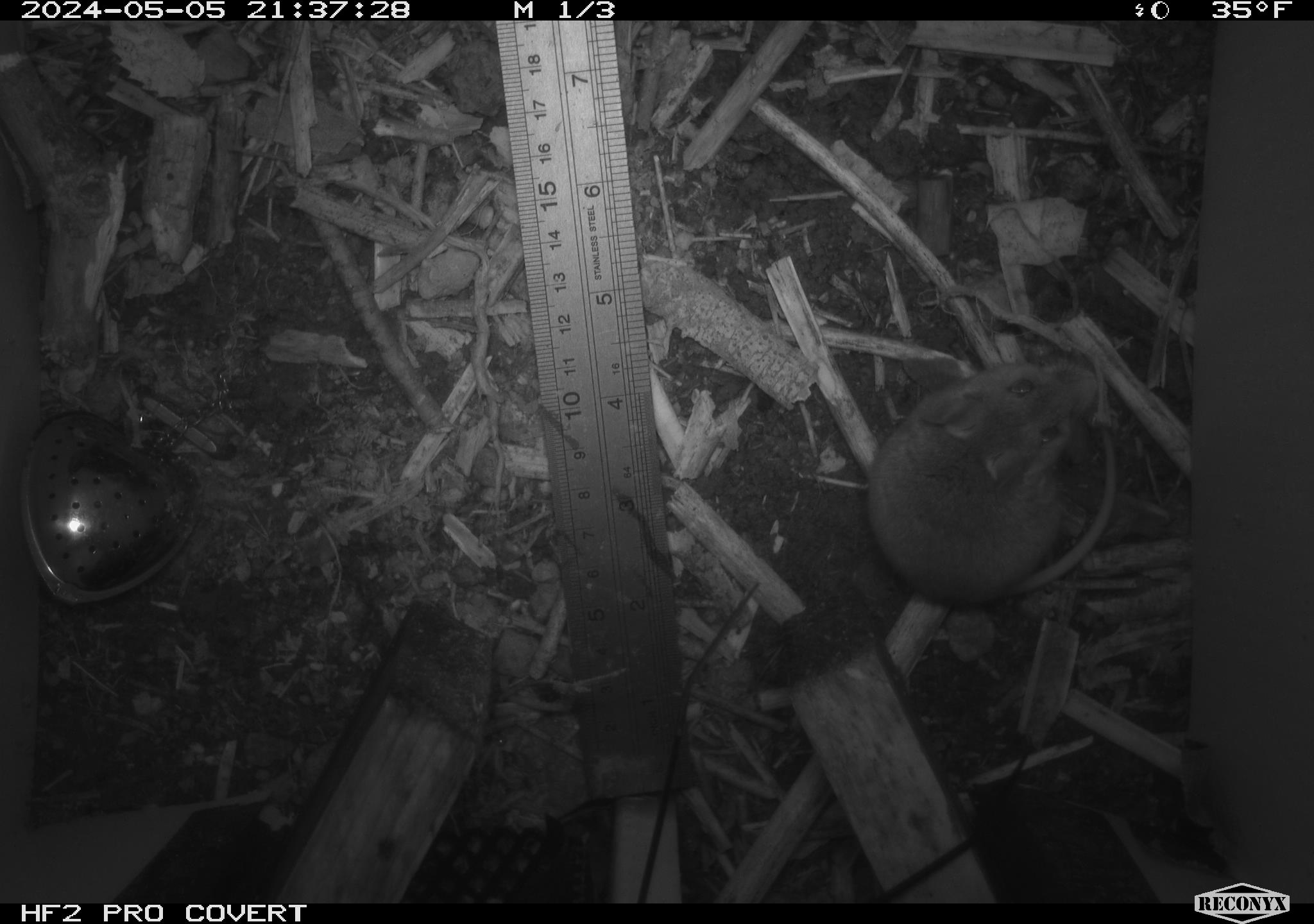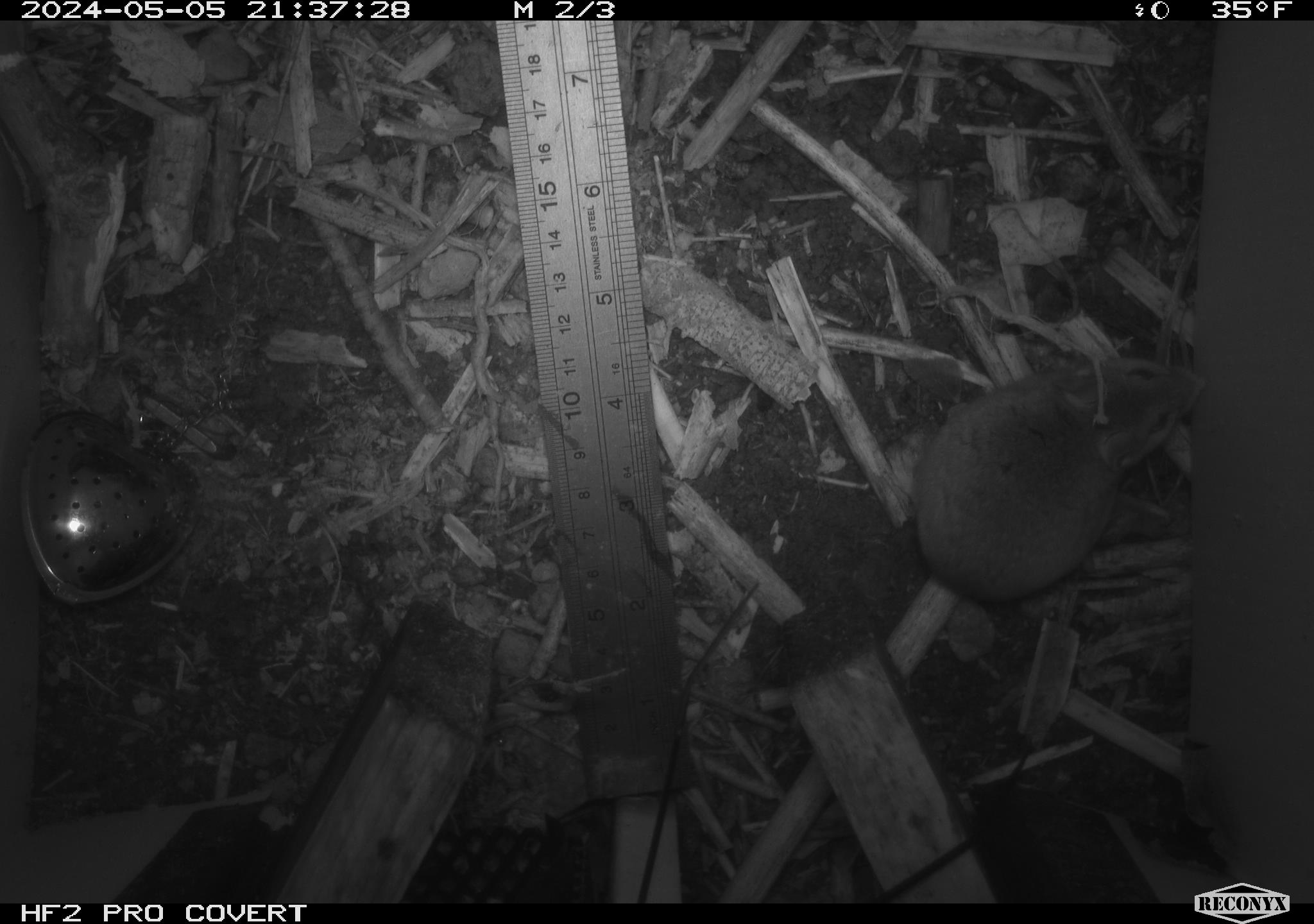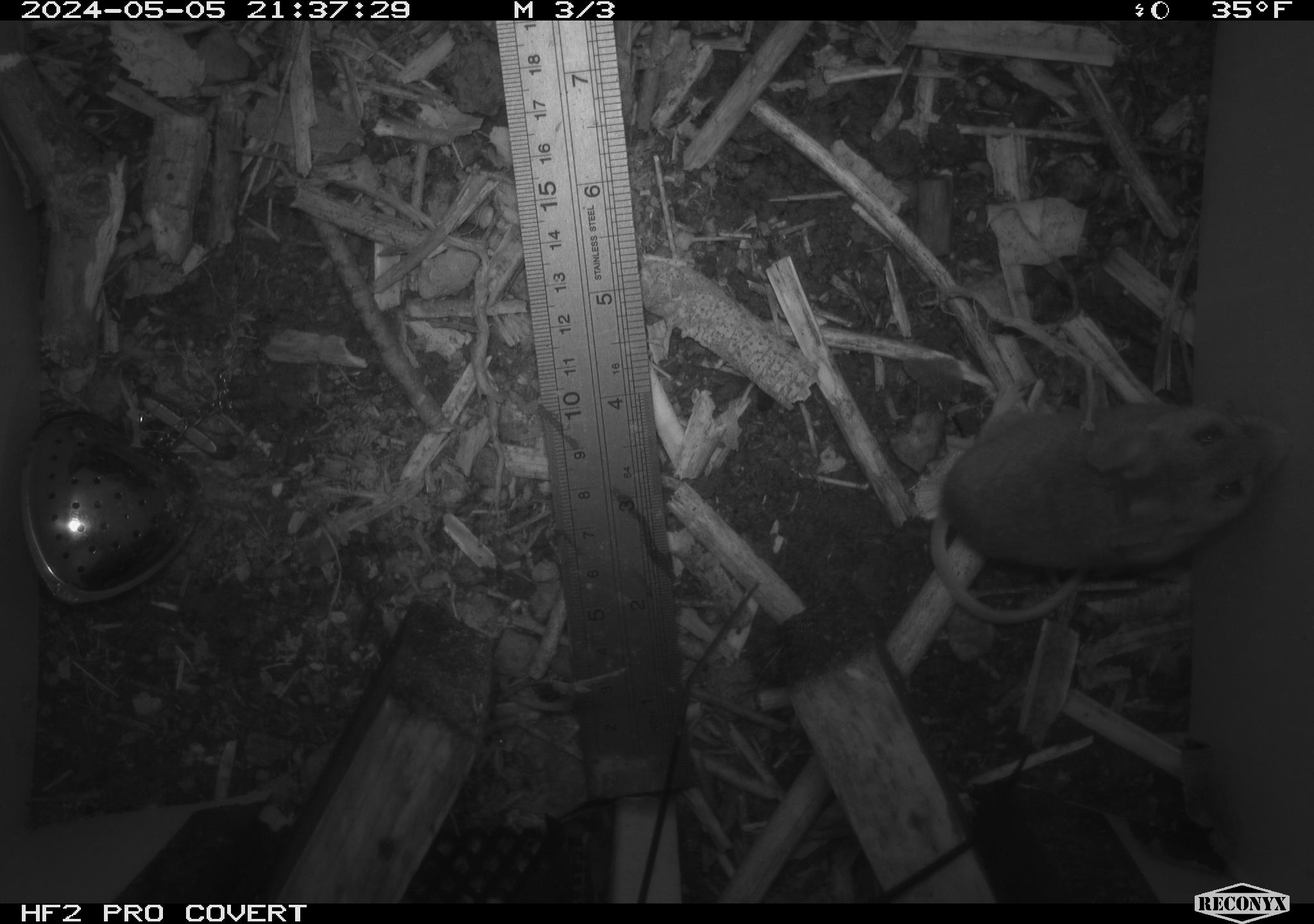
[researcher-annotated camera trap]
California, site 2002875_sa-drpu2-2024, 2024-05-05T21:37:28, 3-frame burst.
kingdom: Animalia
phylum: Chordata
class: Mammalia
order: Rodentia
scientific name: Rodentia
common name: mouse species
Mouse species (Rodentia).